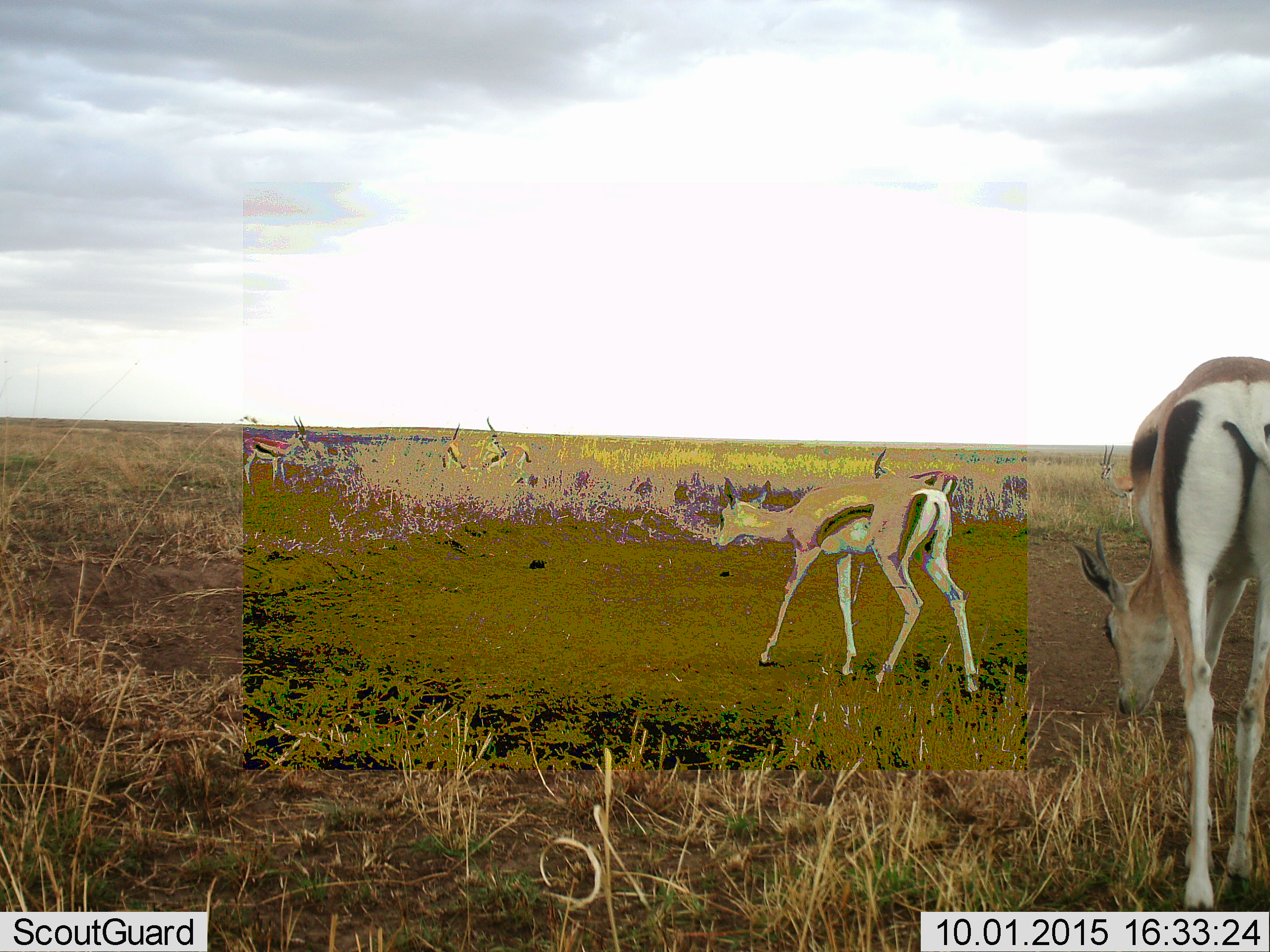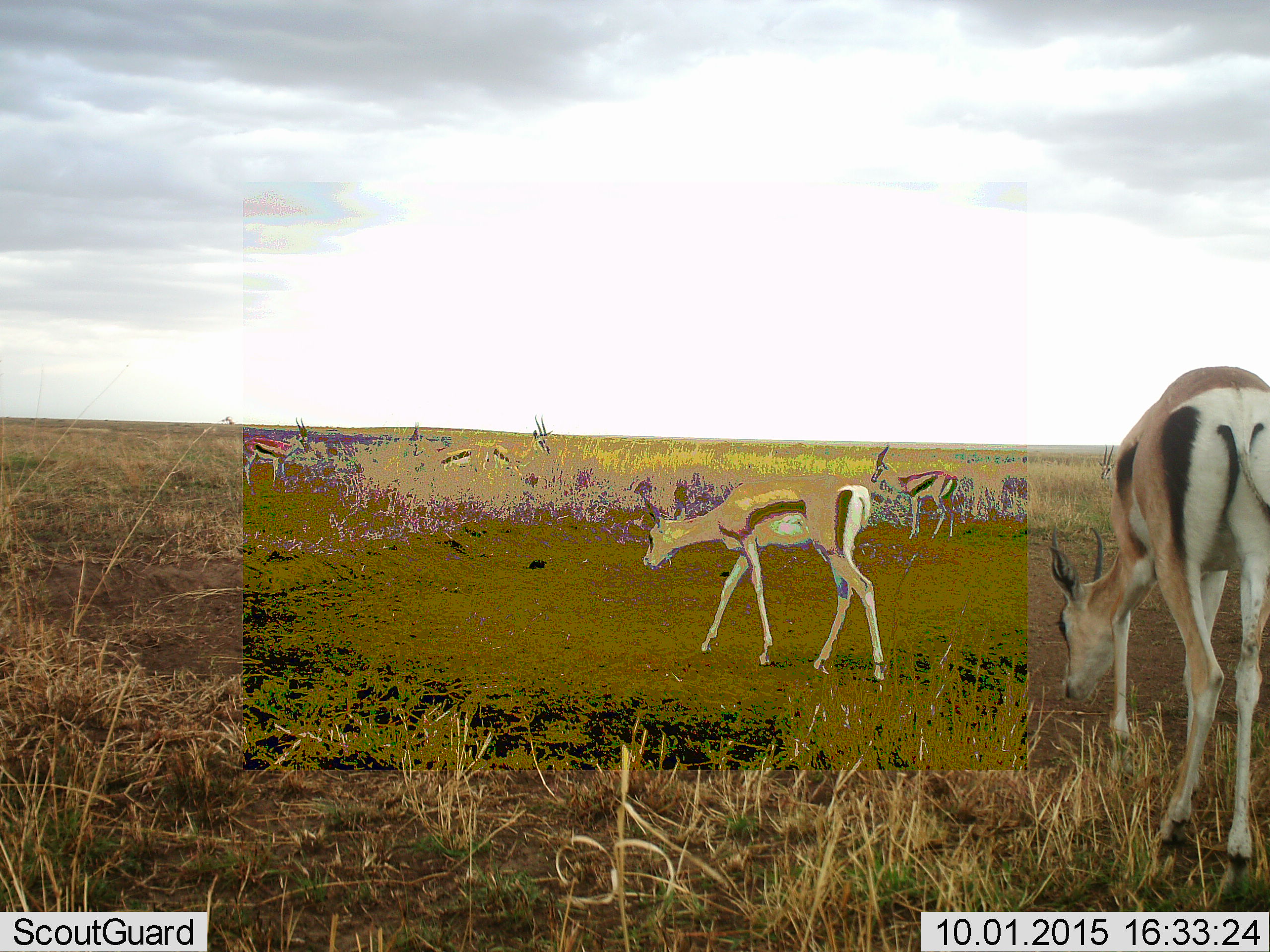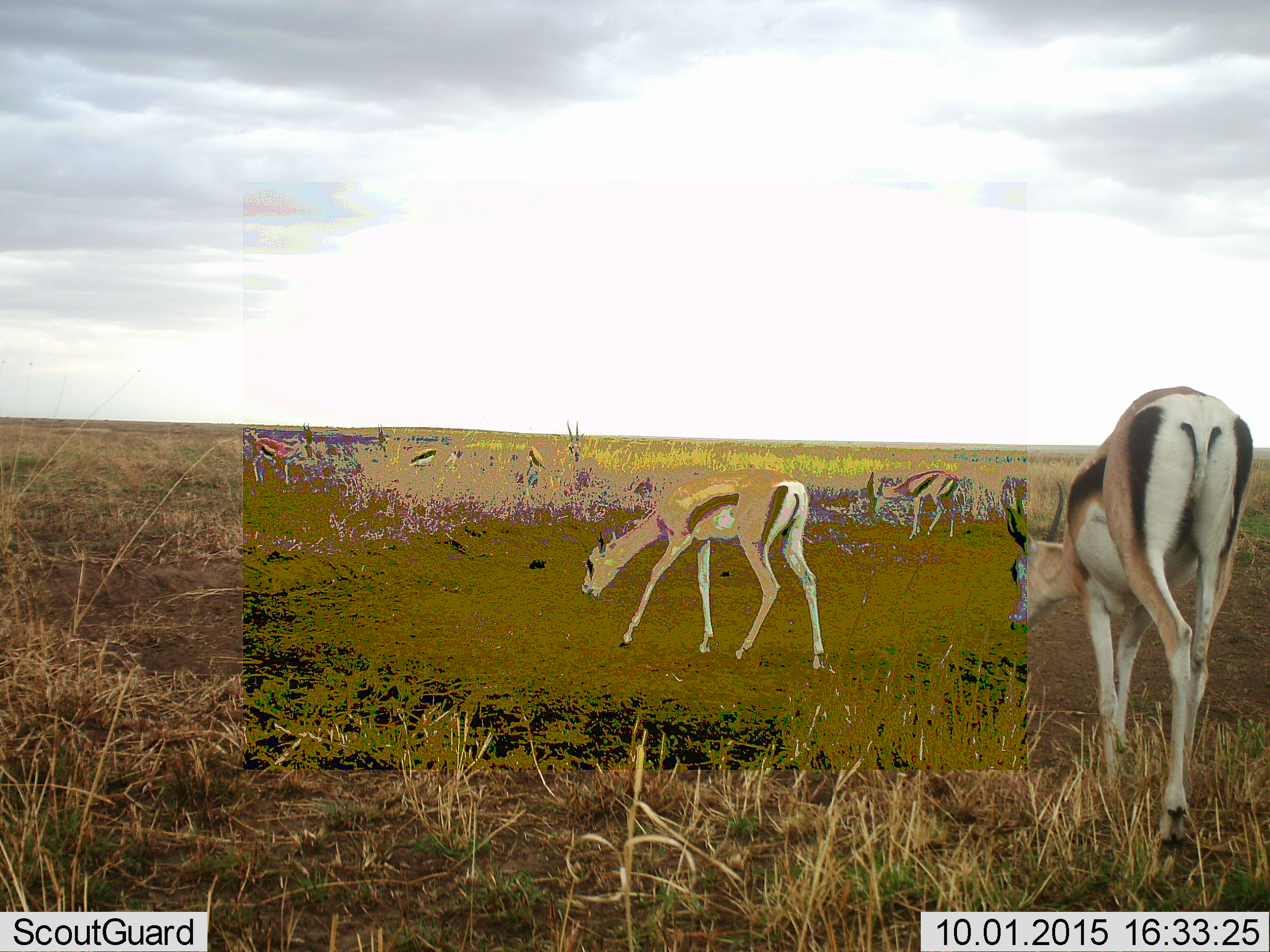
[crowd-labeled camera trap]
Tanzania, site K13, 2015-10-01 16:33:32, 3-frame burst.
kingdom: Animalia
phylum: Chordata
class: Mammalia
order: Artiodactyla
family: Bovidae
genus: Eudorcas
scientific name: Eudorcas thomsonii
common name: thomson's gazelle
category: gazellethomsons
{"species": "gazellethomsons (thomson's gazelle) (Eudorcas thomsonii)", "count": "7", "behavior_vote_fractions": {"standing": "57%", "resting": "0%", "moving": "57%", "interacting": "0%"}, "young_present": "0%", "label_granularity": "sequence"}